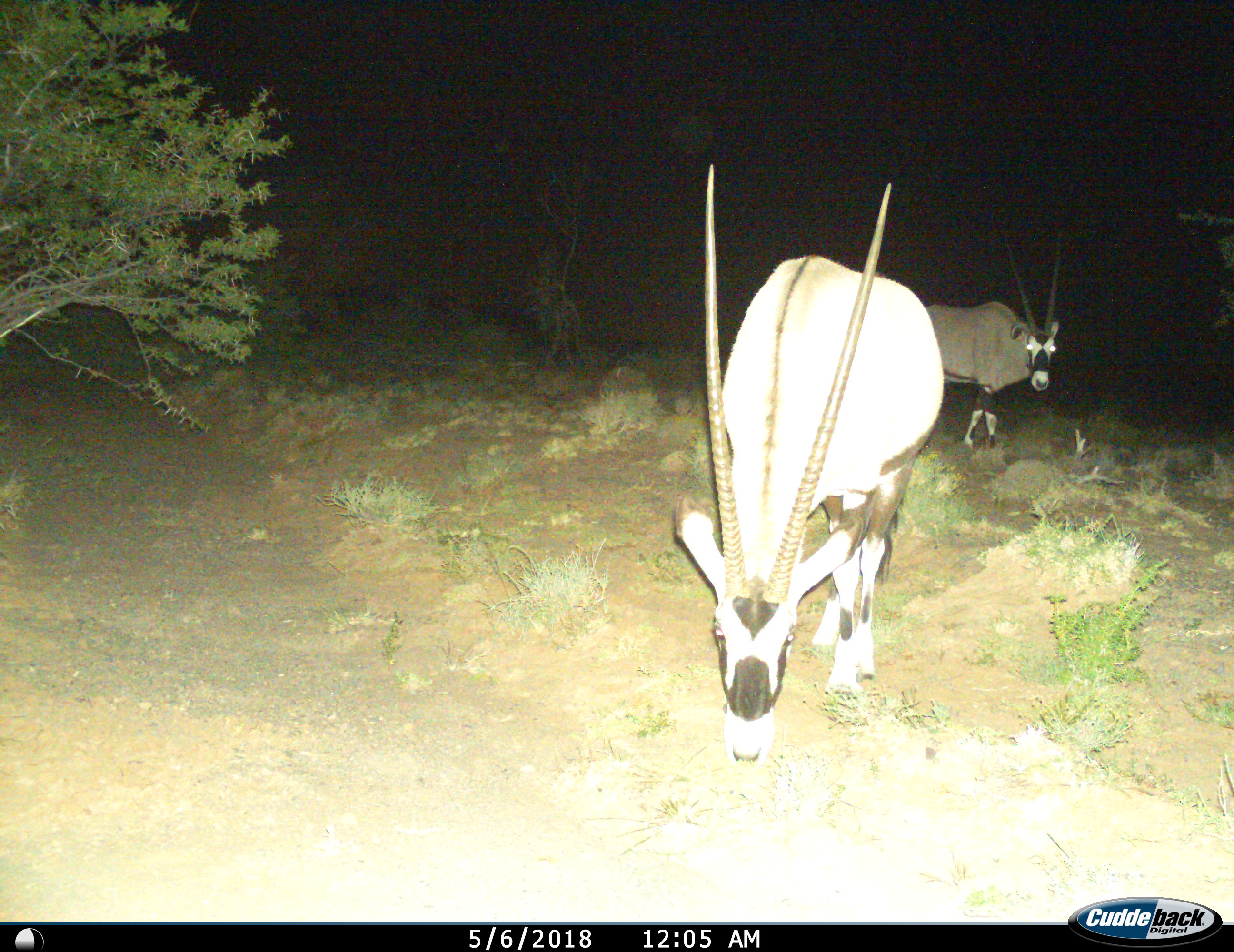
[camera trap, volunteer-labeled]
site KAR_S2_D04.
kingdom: Animalia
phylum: Chordata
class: Mammalia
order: Artiodactyla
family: Bovidae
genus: Oryx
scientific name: Oryx gazella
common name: gemsbok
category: oryx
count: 2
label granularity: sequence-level